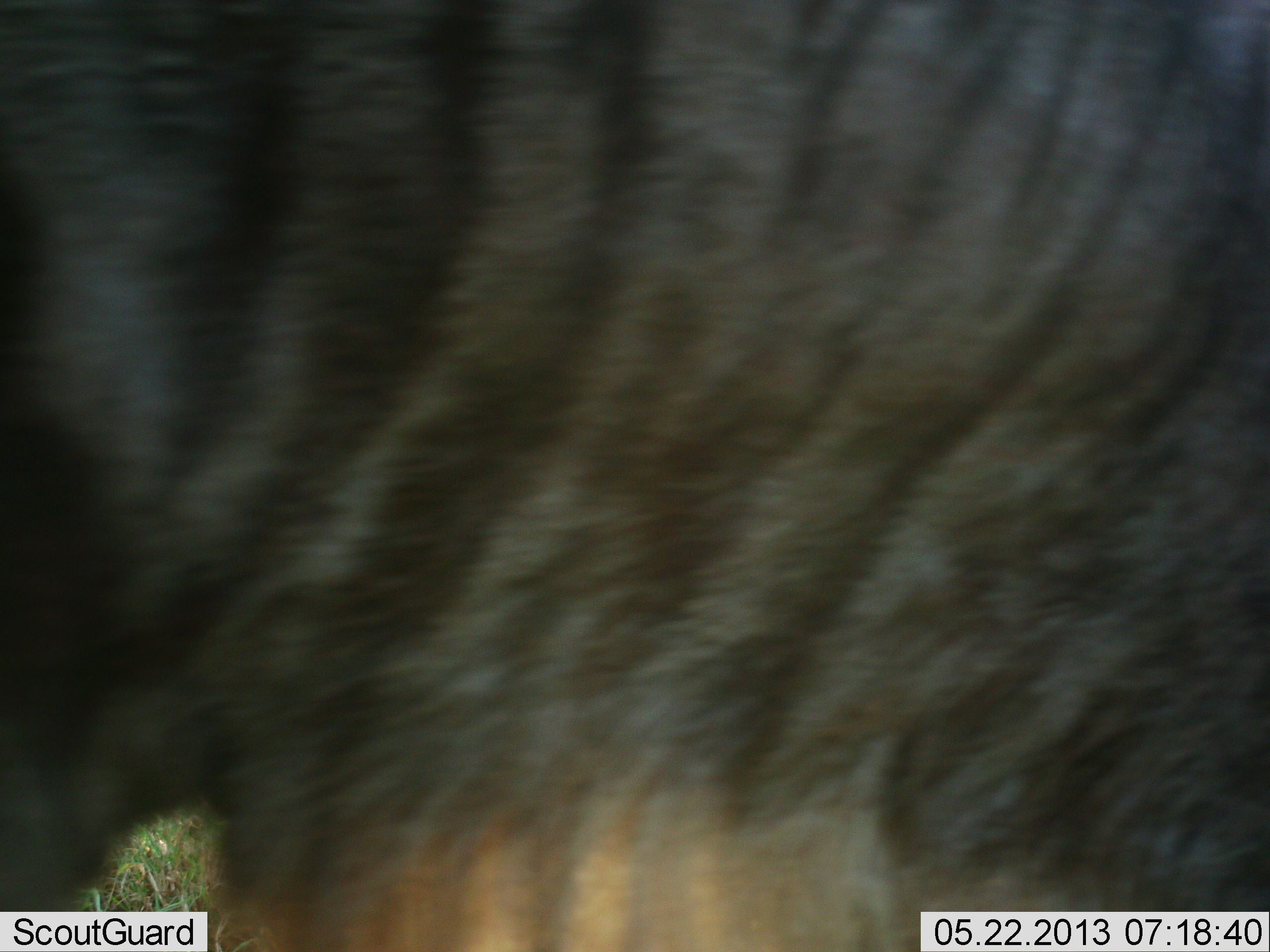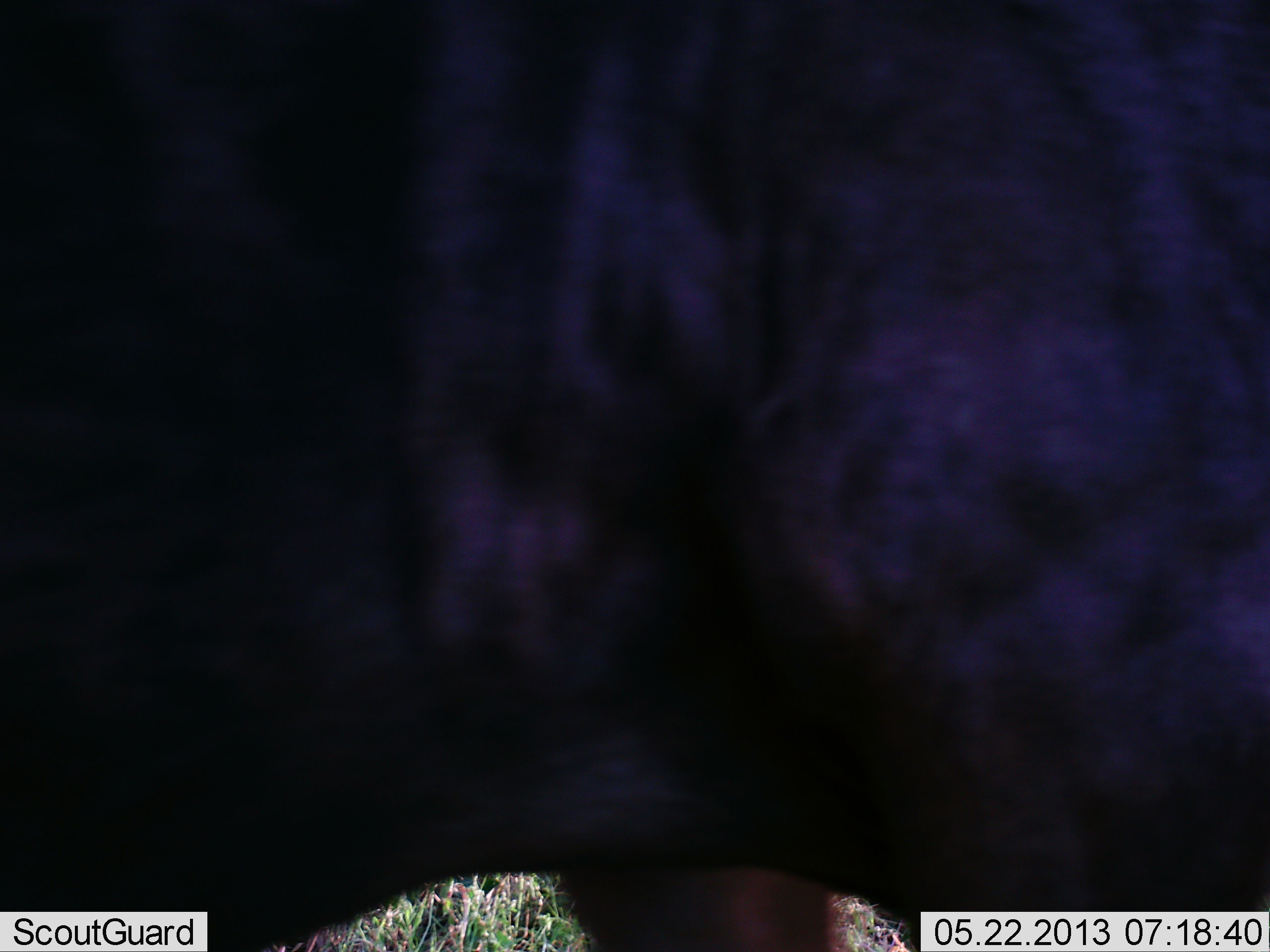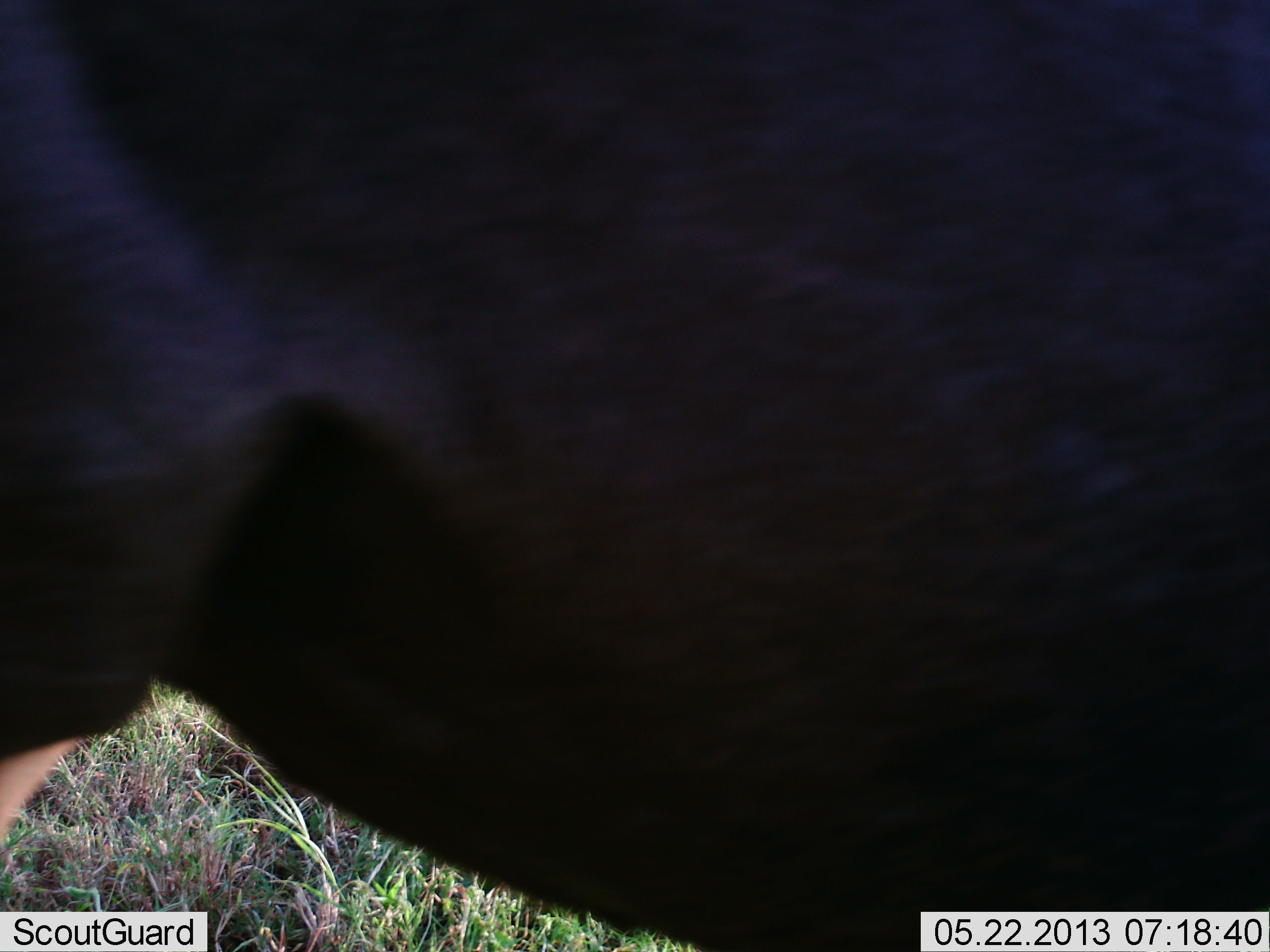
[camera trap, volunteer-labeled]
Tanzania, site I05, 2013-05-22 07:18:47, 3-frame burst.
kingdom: Animalia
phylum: Chordata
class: Mammalia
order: Artiodactyla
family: Bovidae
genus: Connochaetes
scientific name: Connochaetes taurinus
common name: blue wildebeest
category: wildebeest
Wildebeest (blue wildebeest) (Connochaetes taurinus), count 1. Behavior (volunteer vote fractions): standing 18%, resting 0%, moving 82%, interacting 0%. Young present (vote fraction): 0%. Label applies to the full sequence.